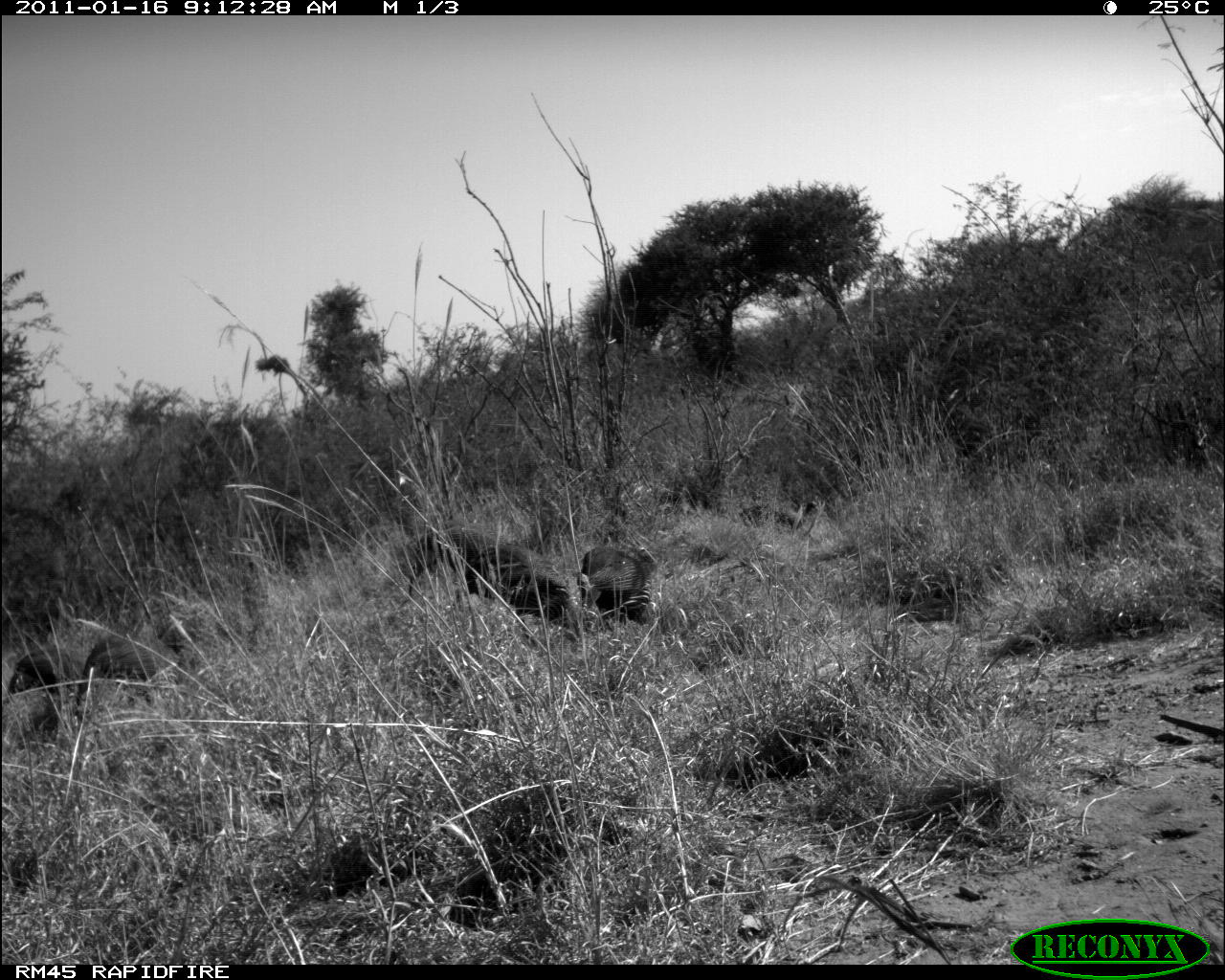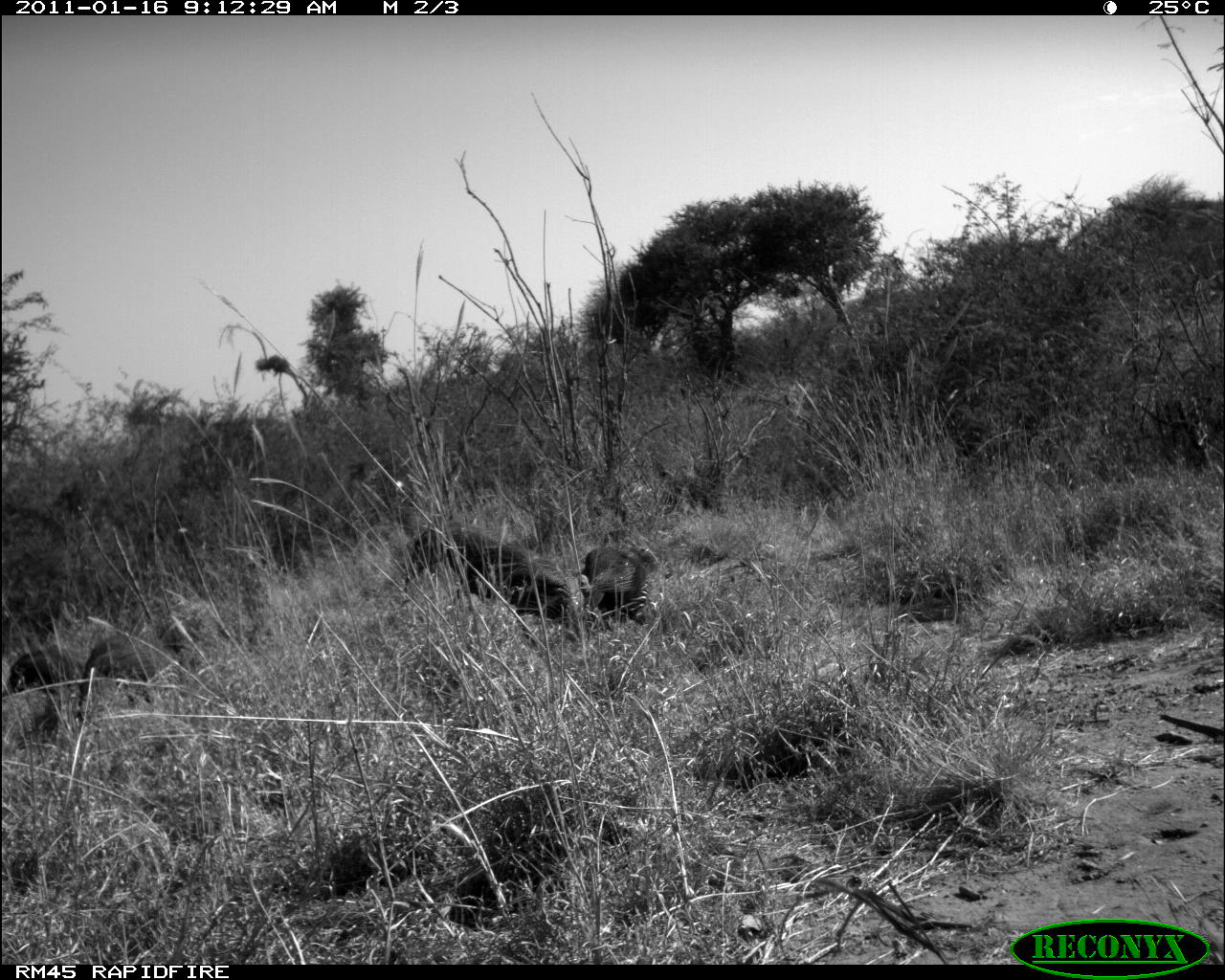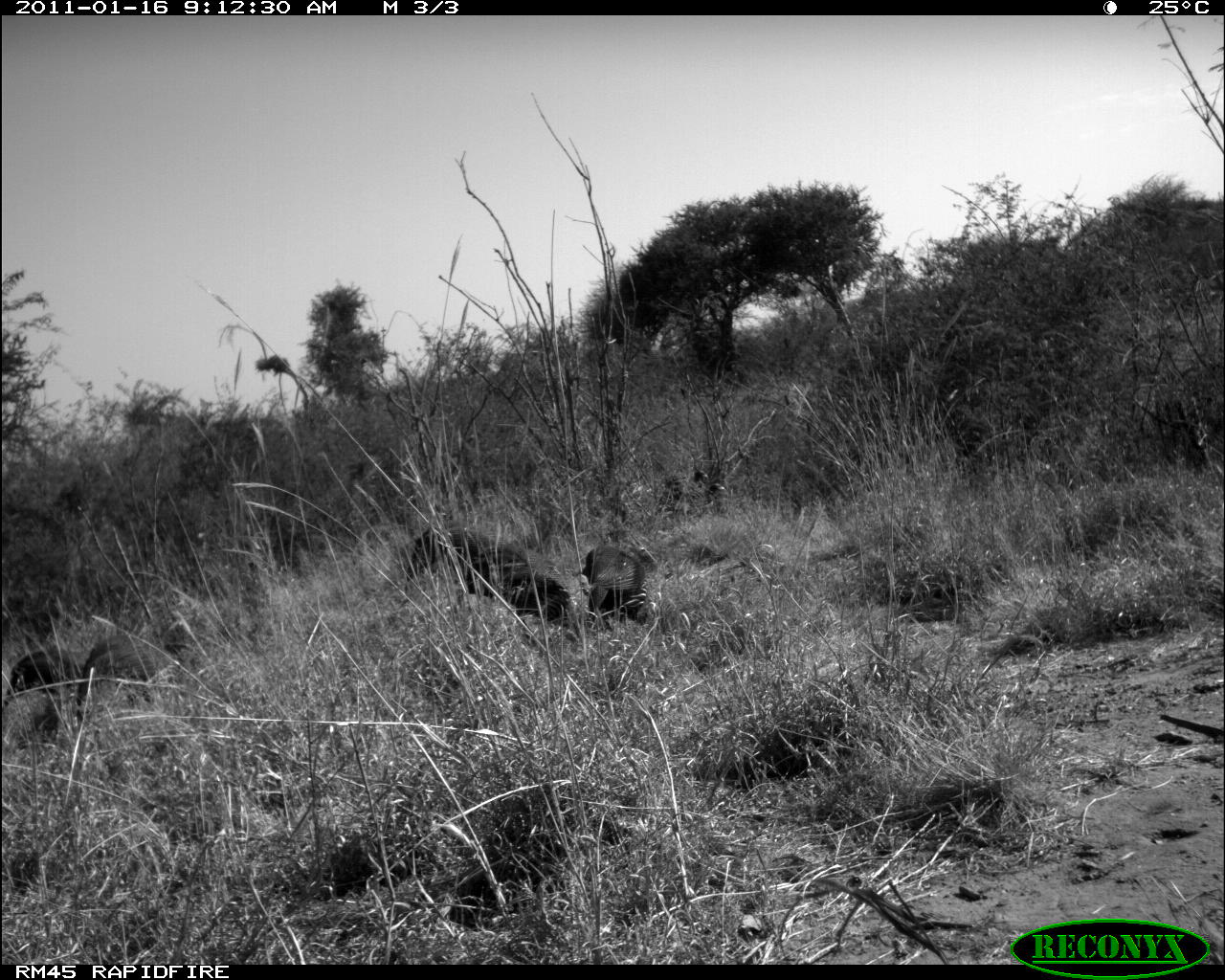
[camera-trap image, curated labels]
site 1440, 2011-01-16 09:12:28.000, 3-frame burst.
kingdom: Animalia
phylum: Chordata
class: Aves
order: Galliformes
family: Numididae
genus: Acryllium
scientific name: Acryllium vulturinum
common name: vulturine guineafowl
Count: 5.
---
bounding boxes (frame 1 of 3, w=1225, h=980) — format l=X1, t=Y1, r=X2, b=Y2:
acryllium vulturinum: l=450, t=540, r=578, b=652; l=71, t=627, r=182, b=720; l=405, t=520, r=505, b=596; l=575, t=542, r=654, b=634; l=5, t=643, r=90, b=701; l=740, t=500, r=820, b=533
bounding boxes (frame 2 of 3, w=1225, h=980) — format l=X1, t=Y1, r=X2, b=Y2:
acryllium vulturinum: l=454, t=540, r=577, b=645; l=72, t=631, r=181, b=722; l=576, t=542, r=659, b=632; l=402, t=521, r=501, b=594; l=0, t=645, r=82, b=698